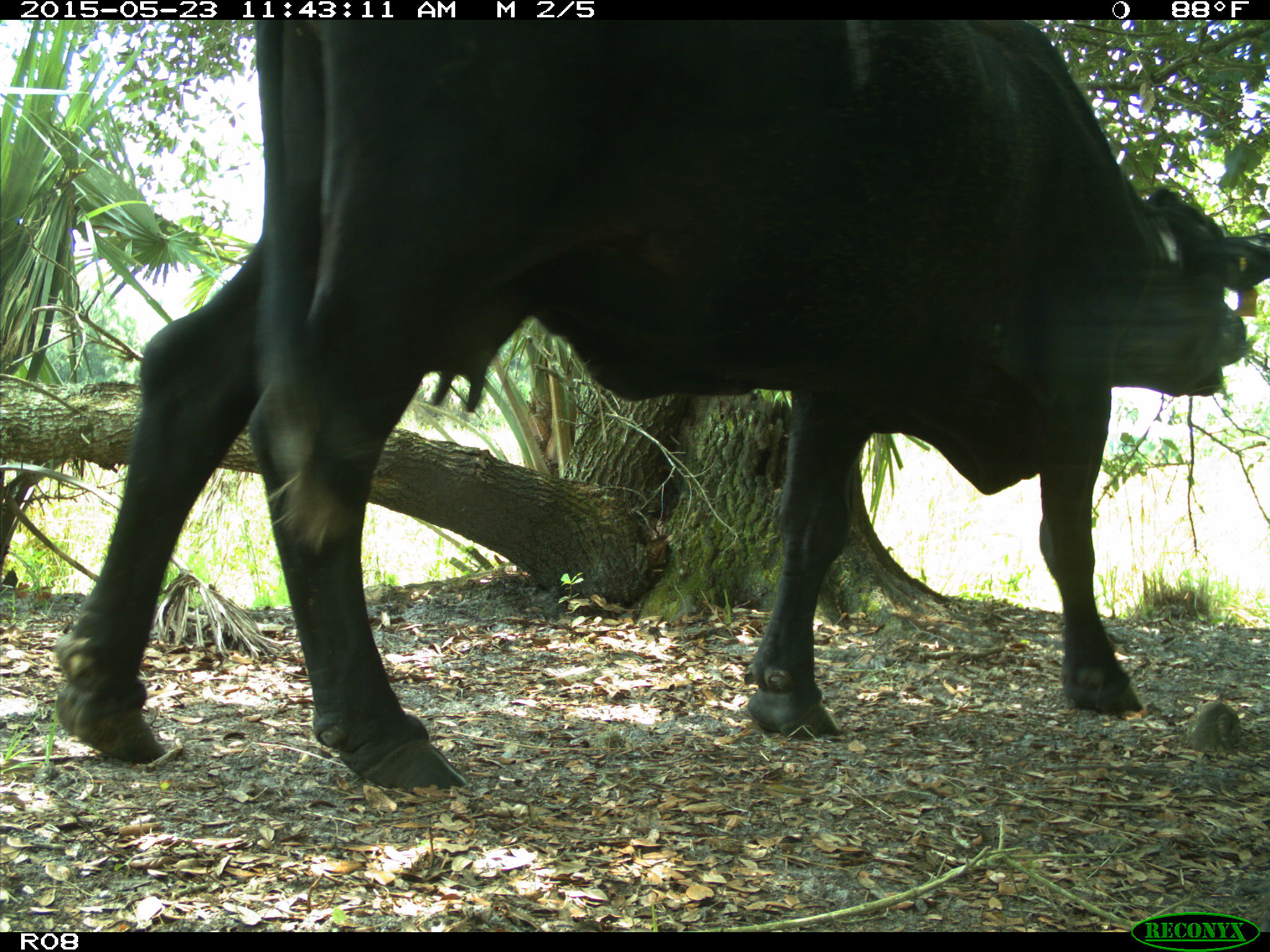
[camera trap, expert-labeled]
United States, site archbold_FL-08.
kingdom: Animalia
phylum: Chordata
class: Mammalia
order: Artiodactyla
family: Bovidae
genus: Bos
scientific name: Bos taurus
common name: domestic cow